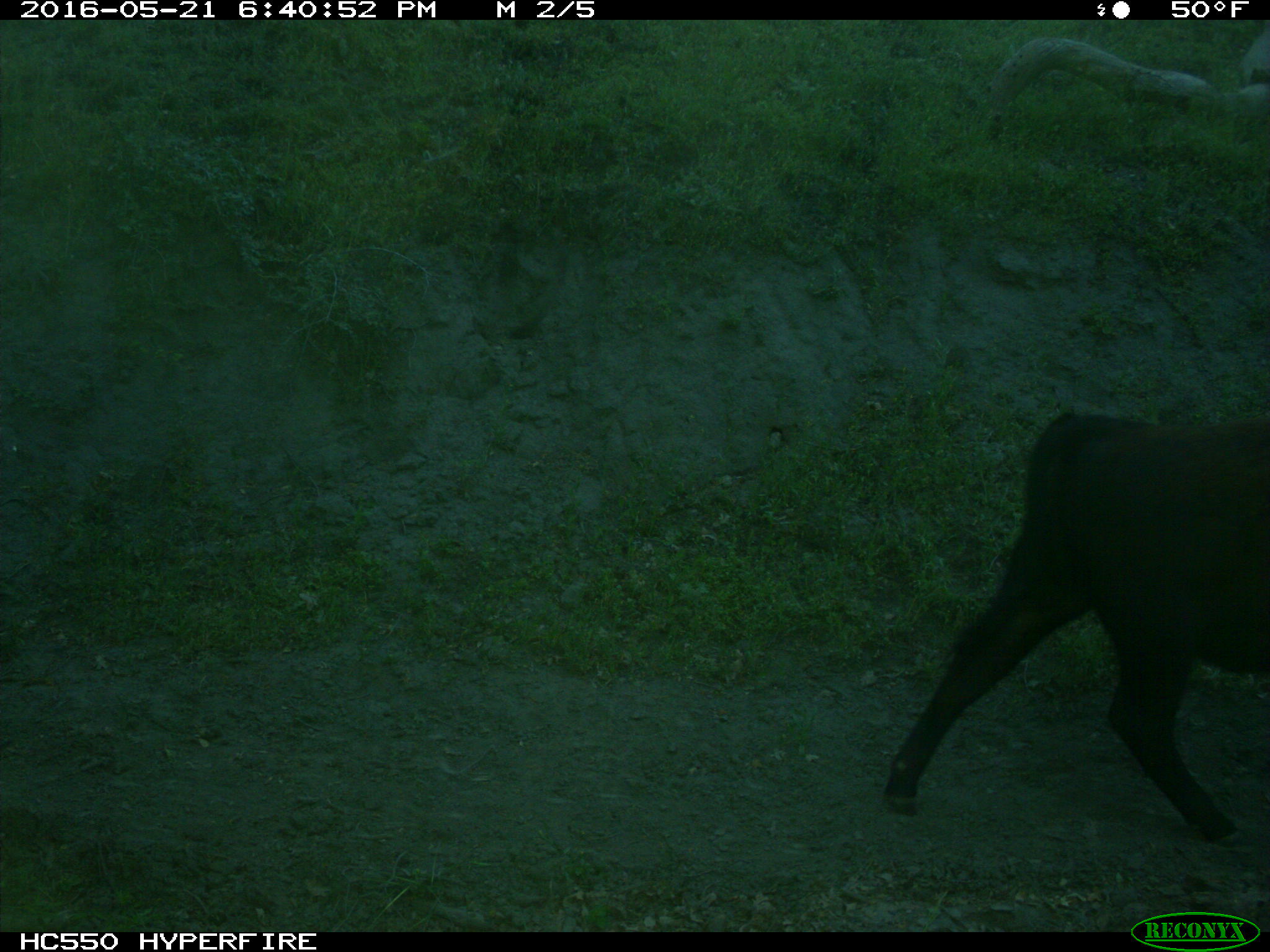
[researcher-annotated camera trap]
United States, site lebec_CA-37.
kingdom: Animalia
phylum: Chordata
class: Mammalia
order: Artiodactyla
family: Bovidae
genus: Bos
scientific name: Bos taurus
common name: domestic cow